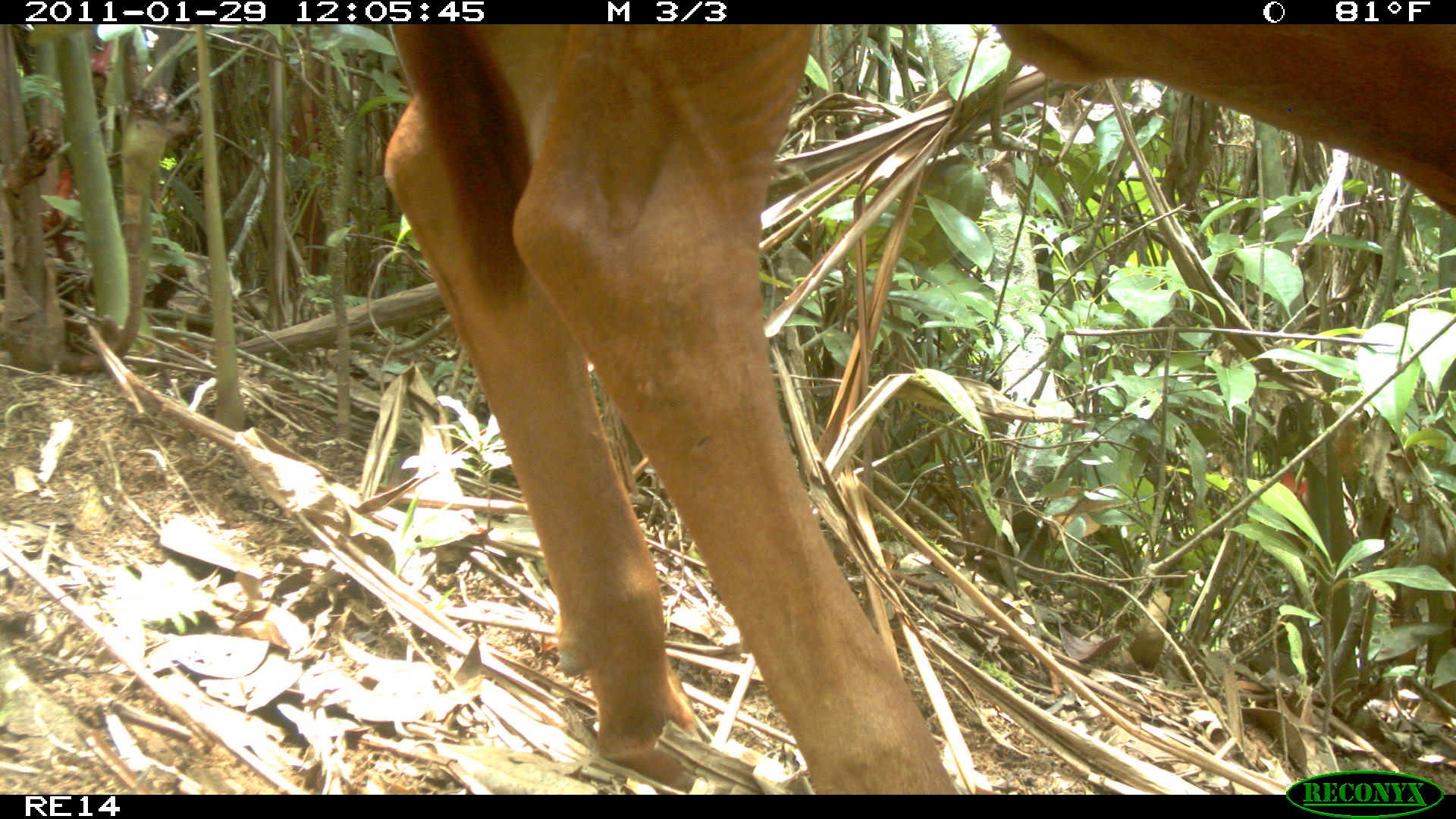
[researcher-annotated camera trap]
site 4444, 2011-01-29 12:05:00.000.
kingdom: Animalia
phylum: Chordata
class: Mammalia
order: Artiodactyla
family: Bovidae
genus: Bos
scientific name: Bos taurus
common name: domestic cattle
Bos taurus (domestic cattle), count 1.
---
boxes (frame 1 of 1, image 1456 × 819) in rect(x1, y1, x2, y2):
bos taurus: rect(373, 22, 1456, 794)